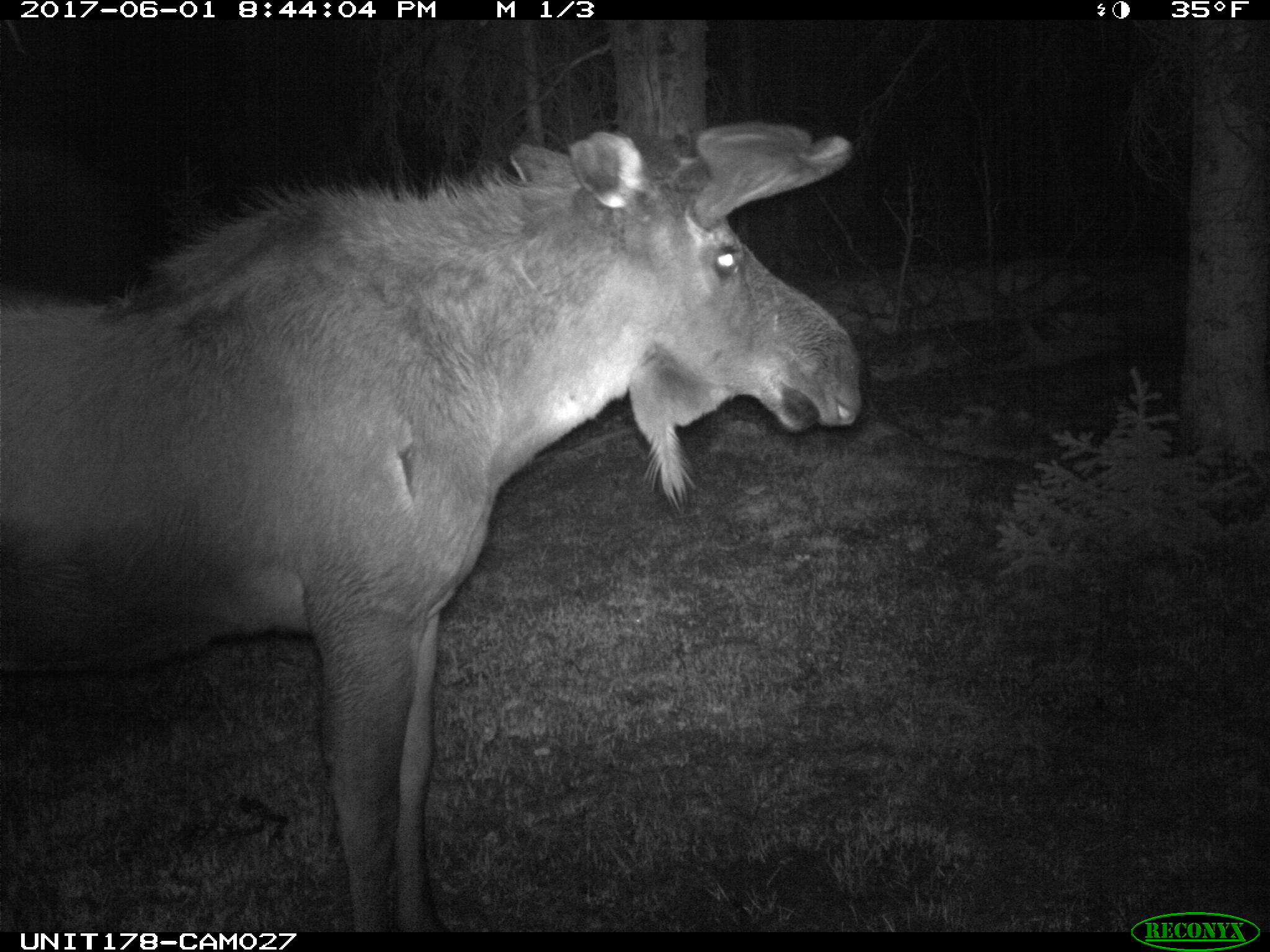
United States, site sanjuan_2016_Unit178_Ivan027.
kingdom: Animalia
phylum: Chordata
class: Mammalia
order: Artiodactyla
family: Cervidae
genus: Alces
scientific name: Alces alces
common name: moose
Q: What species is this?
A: Alces alces (moose).